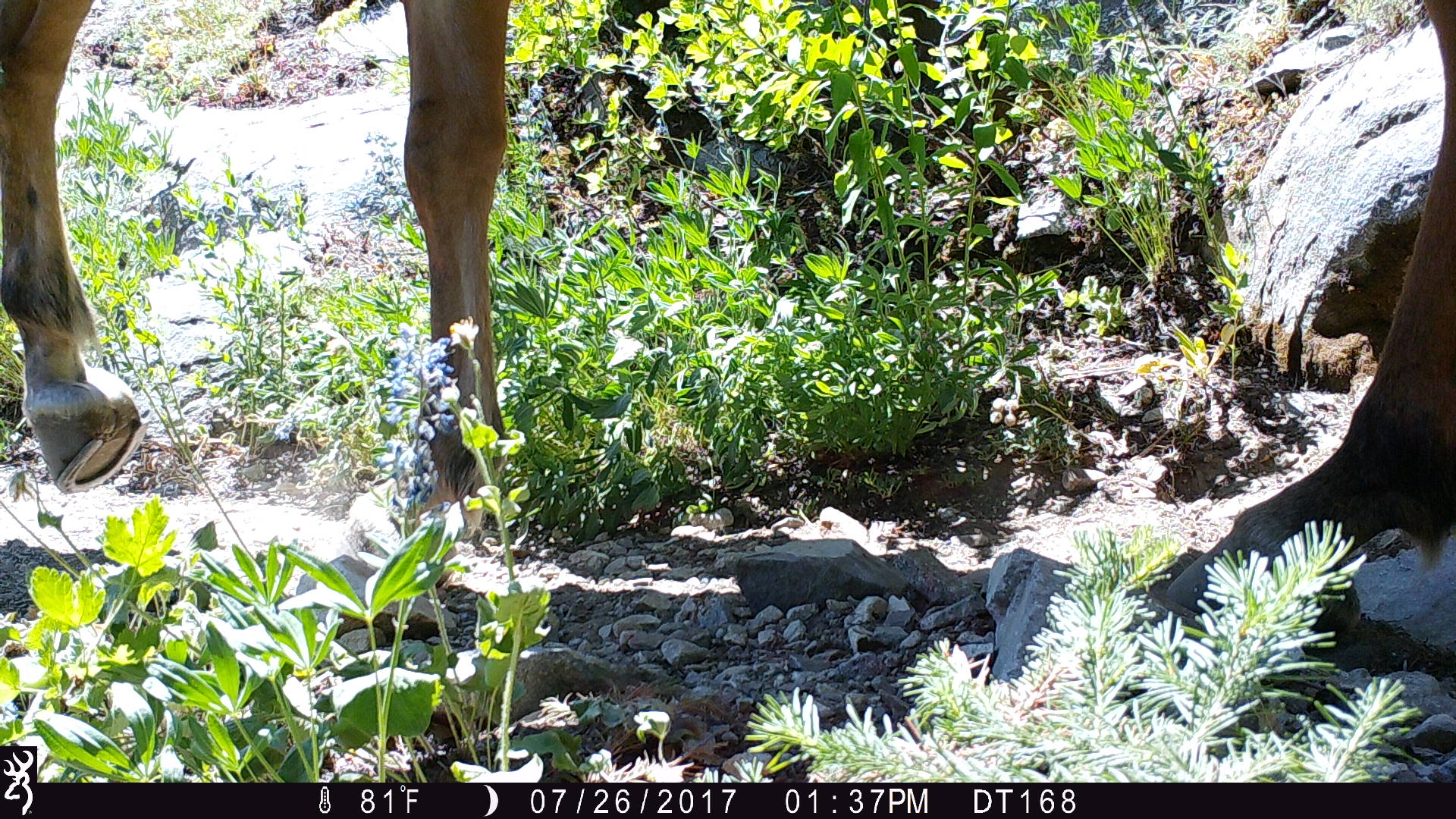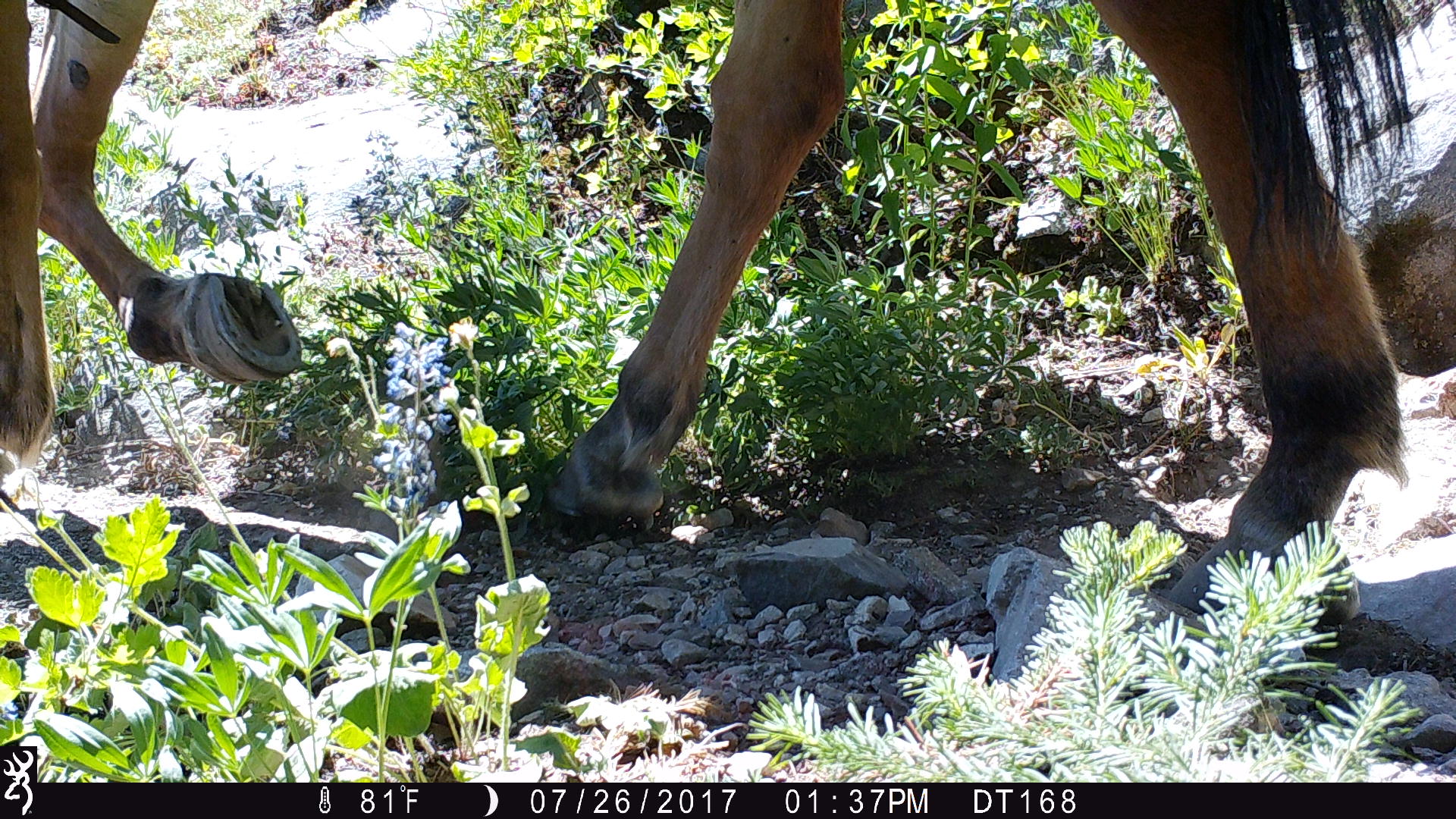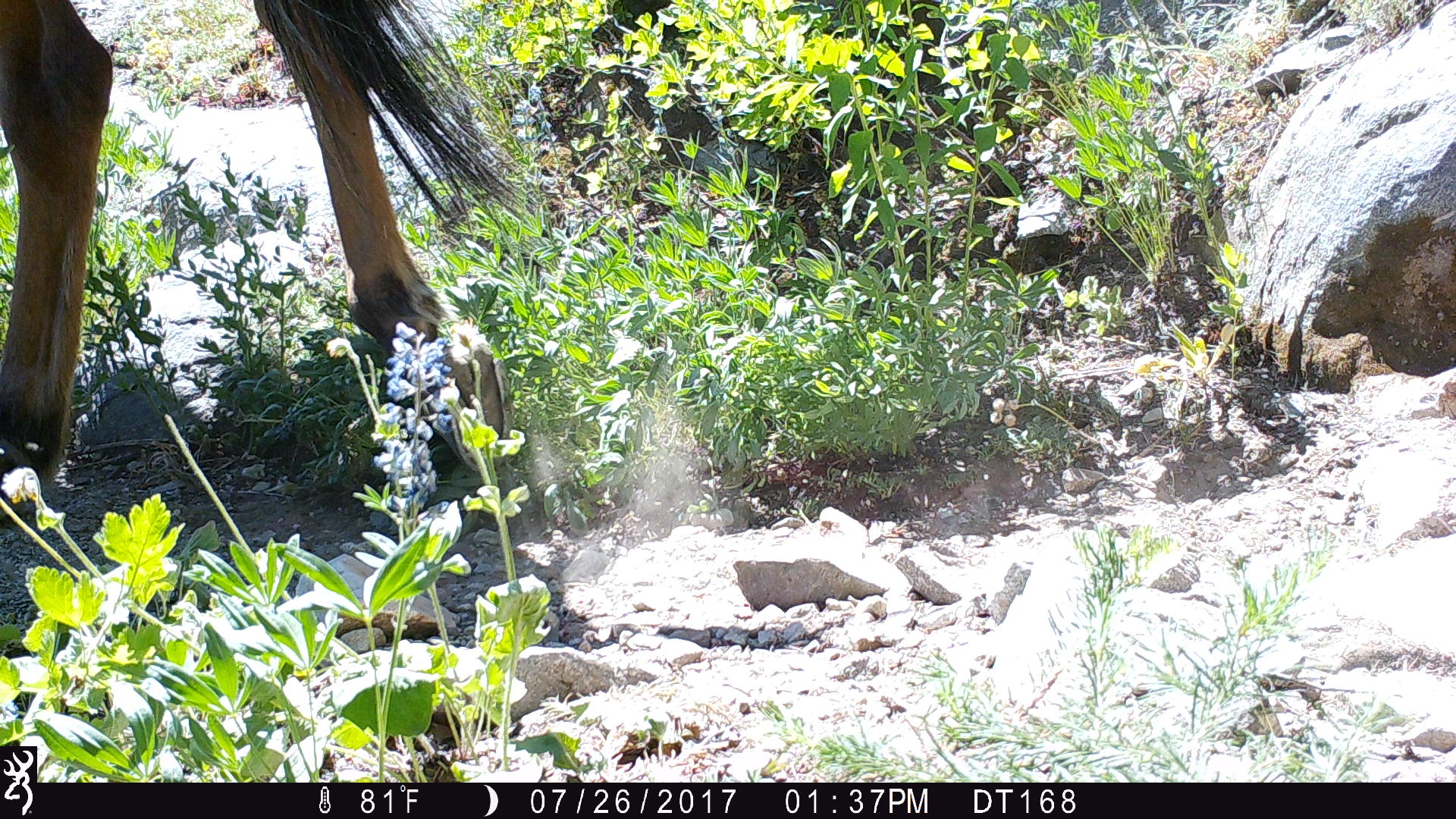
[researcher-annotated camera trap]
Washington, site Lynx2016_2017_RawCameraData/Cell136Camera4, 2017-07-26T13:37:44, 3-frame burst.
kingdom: Animalia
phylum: Chordata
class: Mammalia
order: Perissodactyla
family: Equidae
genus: Equus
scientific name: Equus caballus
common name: domestic horse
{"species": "domestic horse (Equus caballus)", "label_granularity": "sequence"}